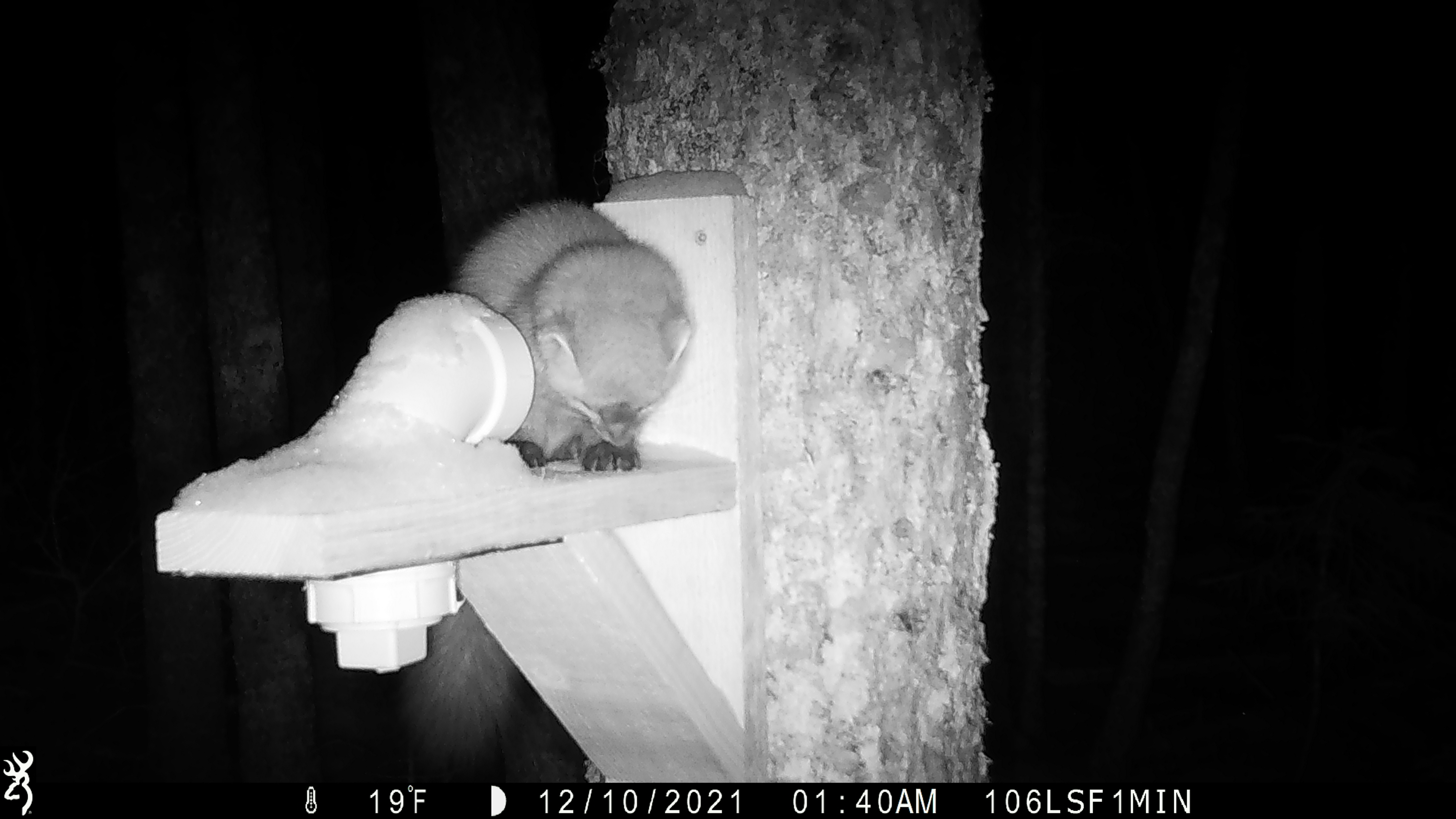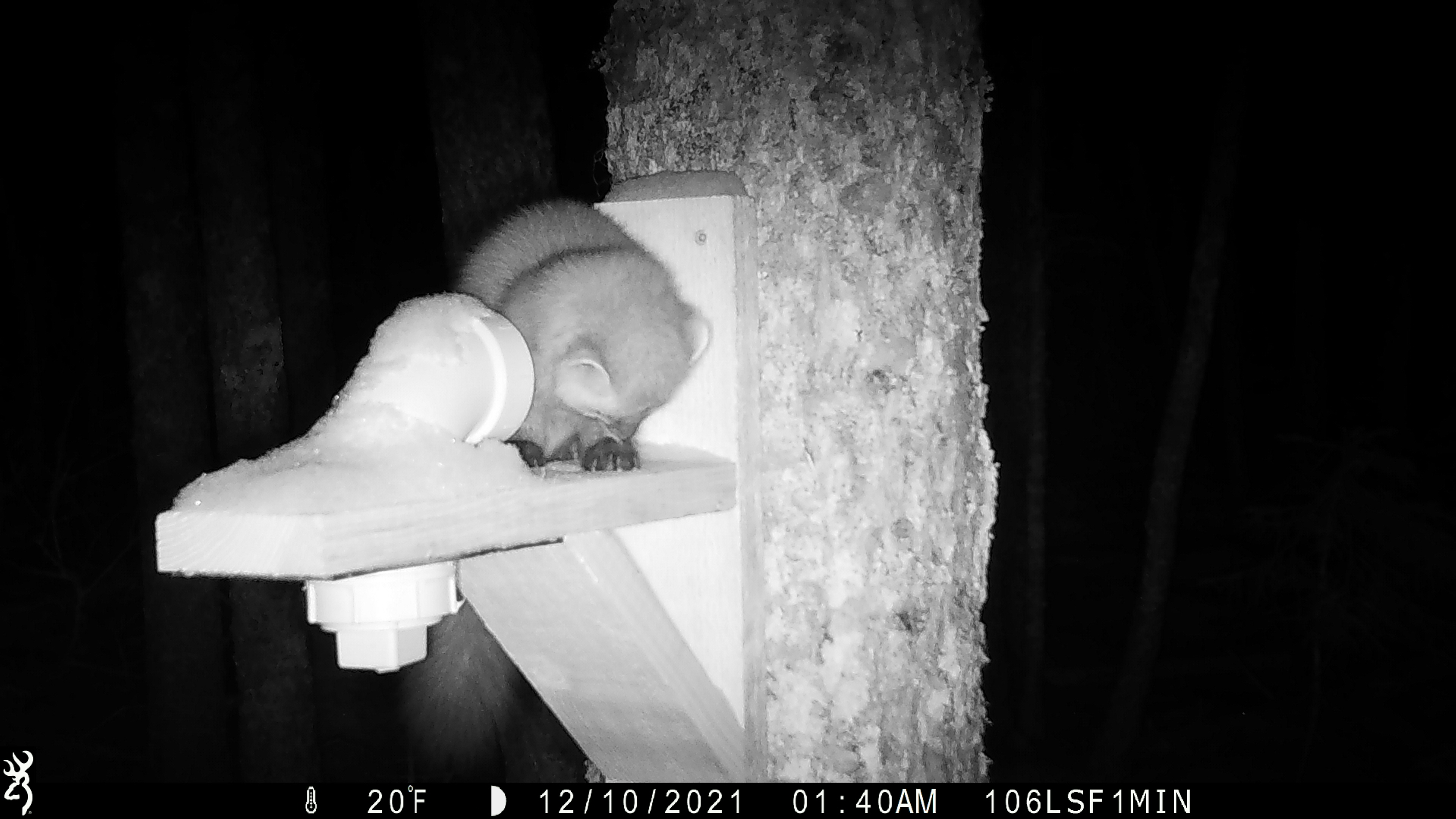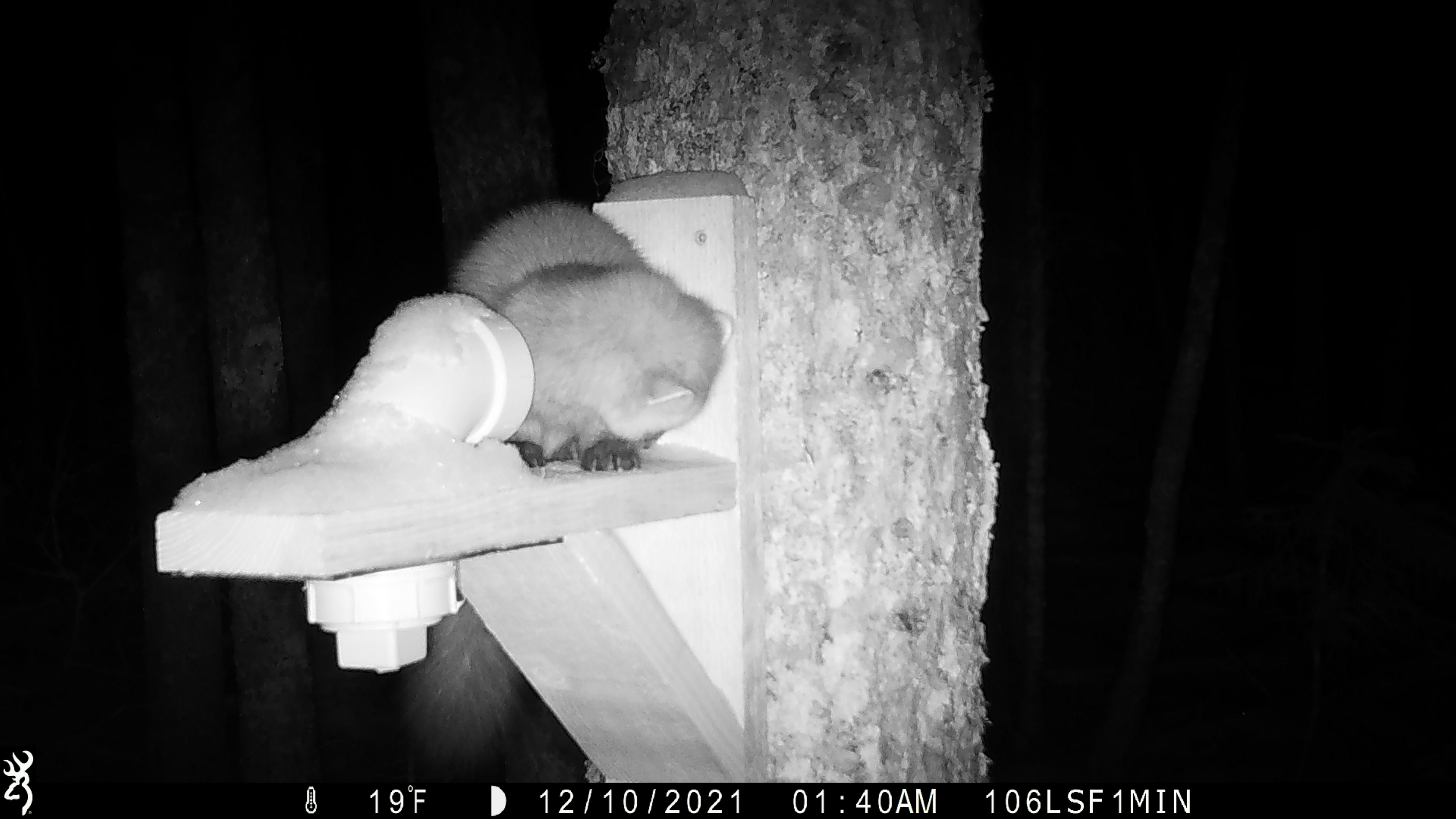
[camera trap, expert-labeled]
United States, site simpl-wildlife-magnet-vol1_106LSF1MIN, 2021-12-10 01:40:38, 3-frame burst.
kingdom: Animalia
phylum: Chordata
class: Mammalia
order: Carnivora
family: Mustelidae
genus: Martes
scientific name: Martes americana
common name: american marten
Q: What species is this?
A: American marten (Martes americana).